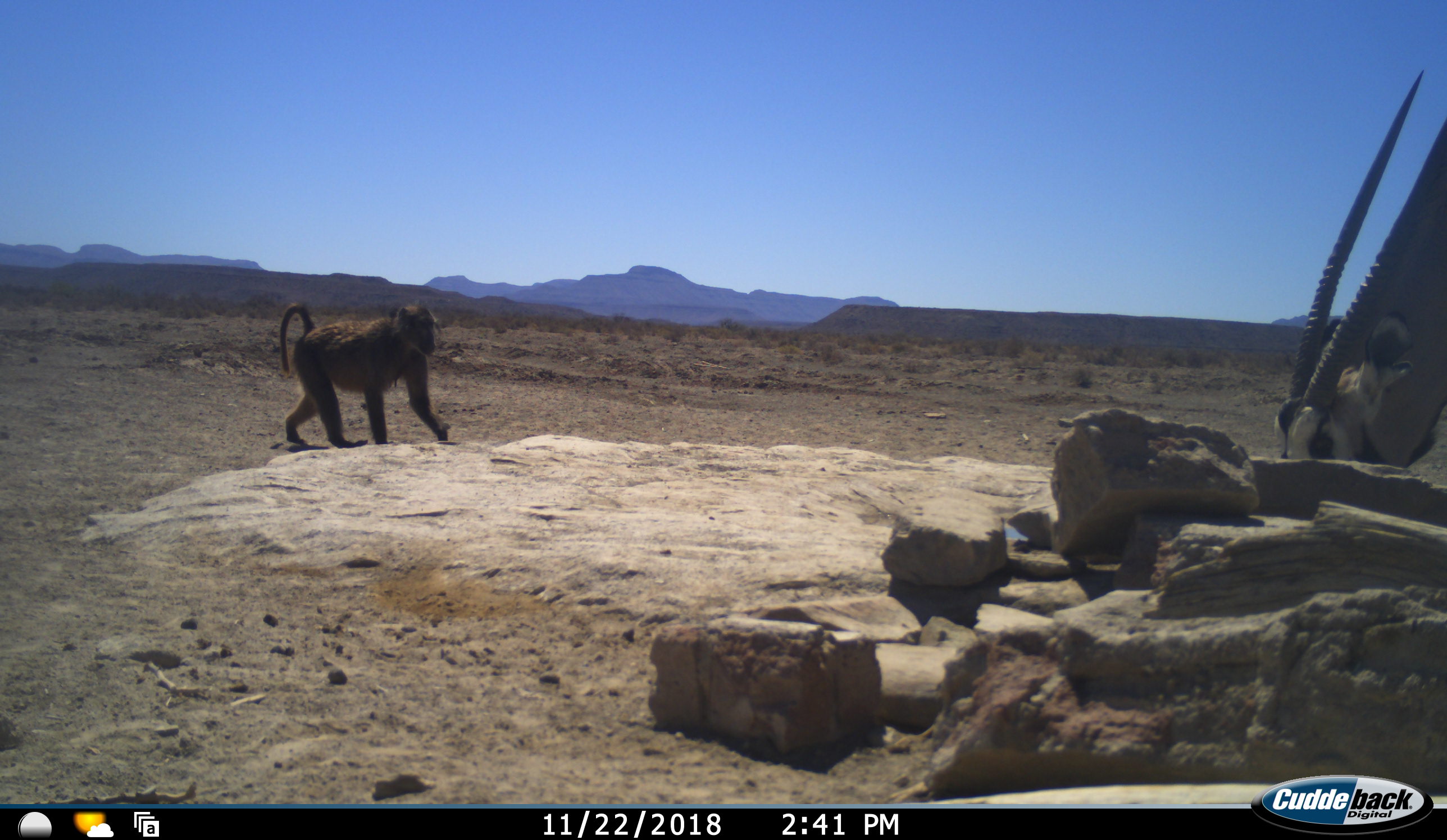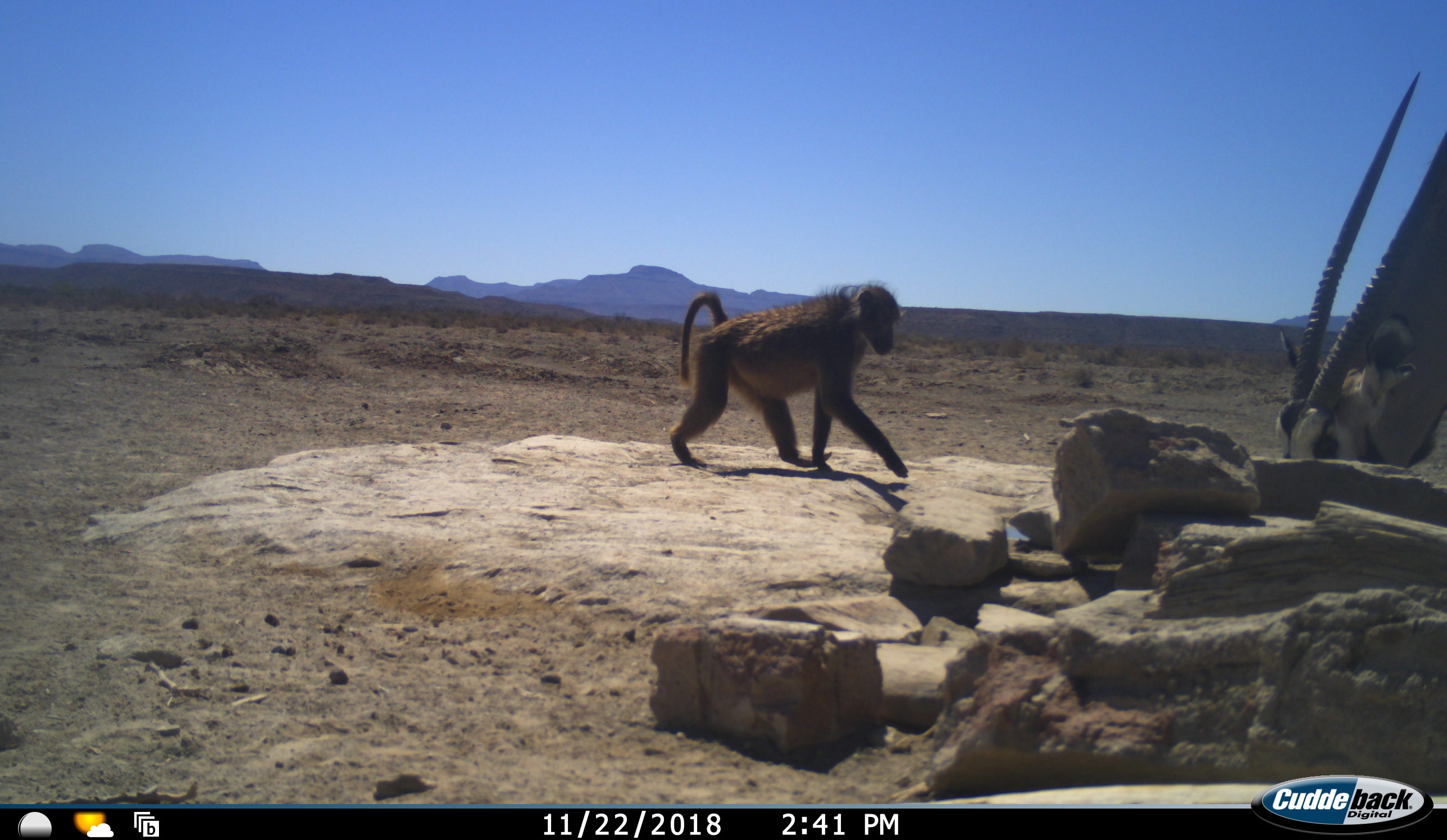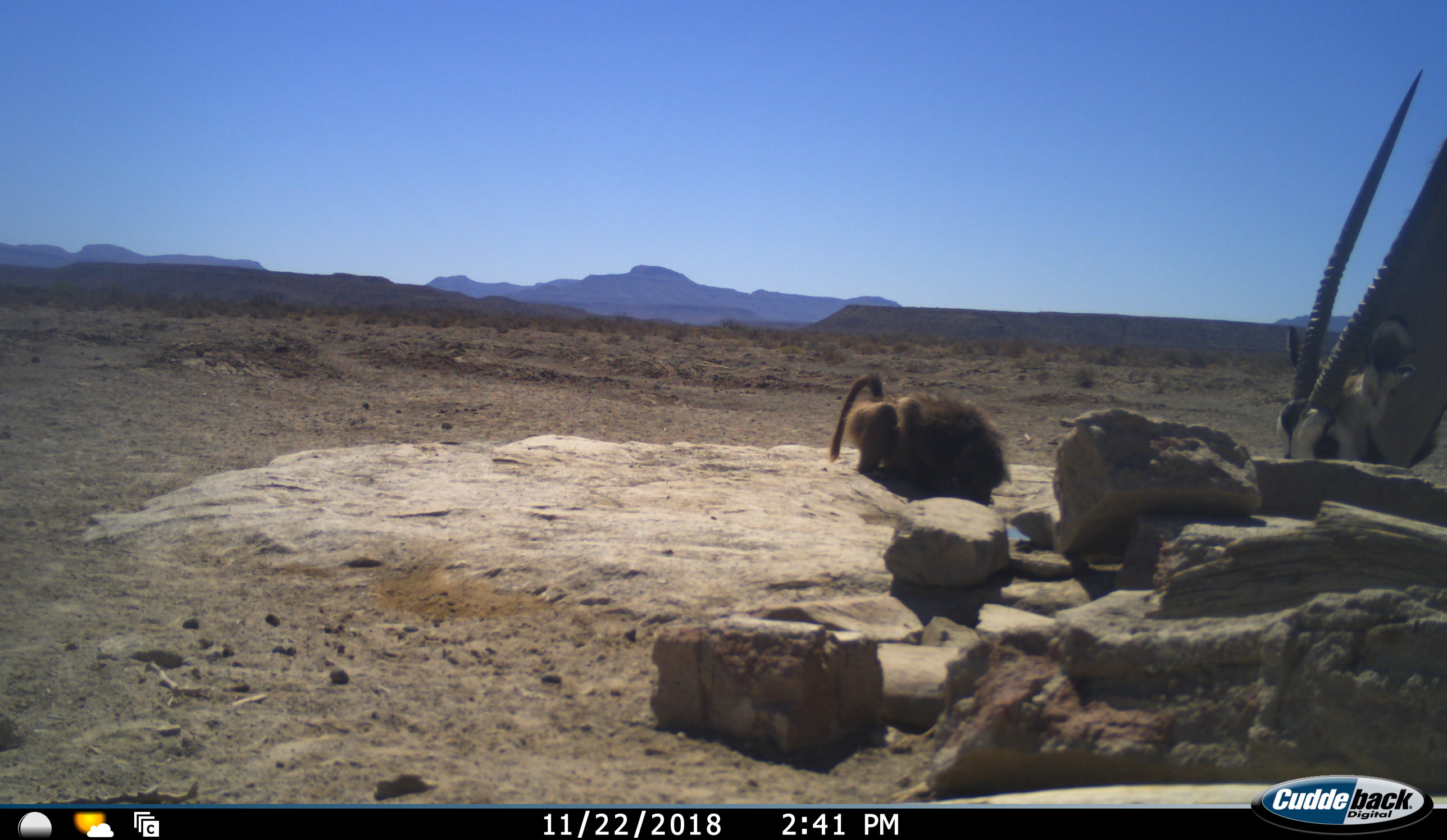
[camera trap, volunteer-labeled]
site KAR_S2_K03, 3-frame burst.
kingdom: Animalia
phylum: Chordata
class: Mammalia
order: Primates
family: Cercopithecidae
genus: Papio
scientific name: Papio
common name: baboon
Baboon (Papio), count 1. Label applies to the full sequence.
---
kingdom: Animalia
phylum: Chordata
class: Mammalia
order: Artiodactyla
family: Bovidae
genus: Oryx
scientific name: Oryx gazella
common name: gemsbok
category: oryx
Oryx (gemsbok) (Oryx gazella), count 1. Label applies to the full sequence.